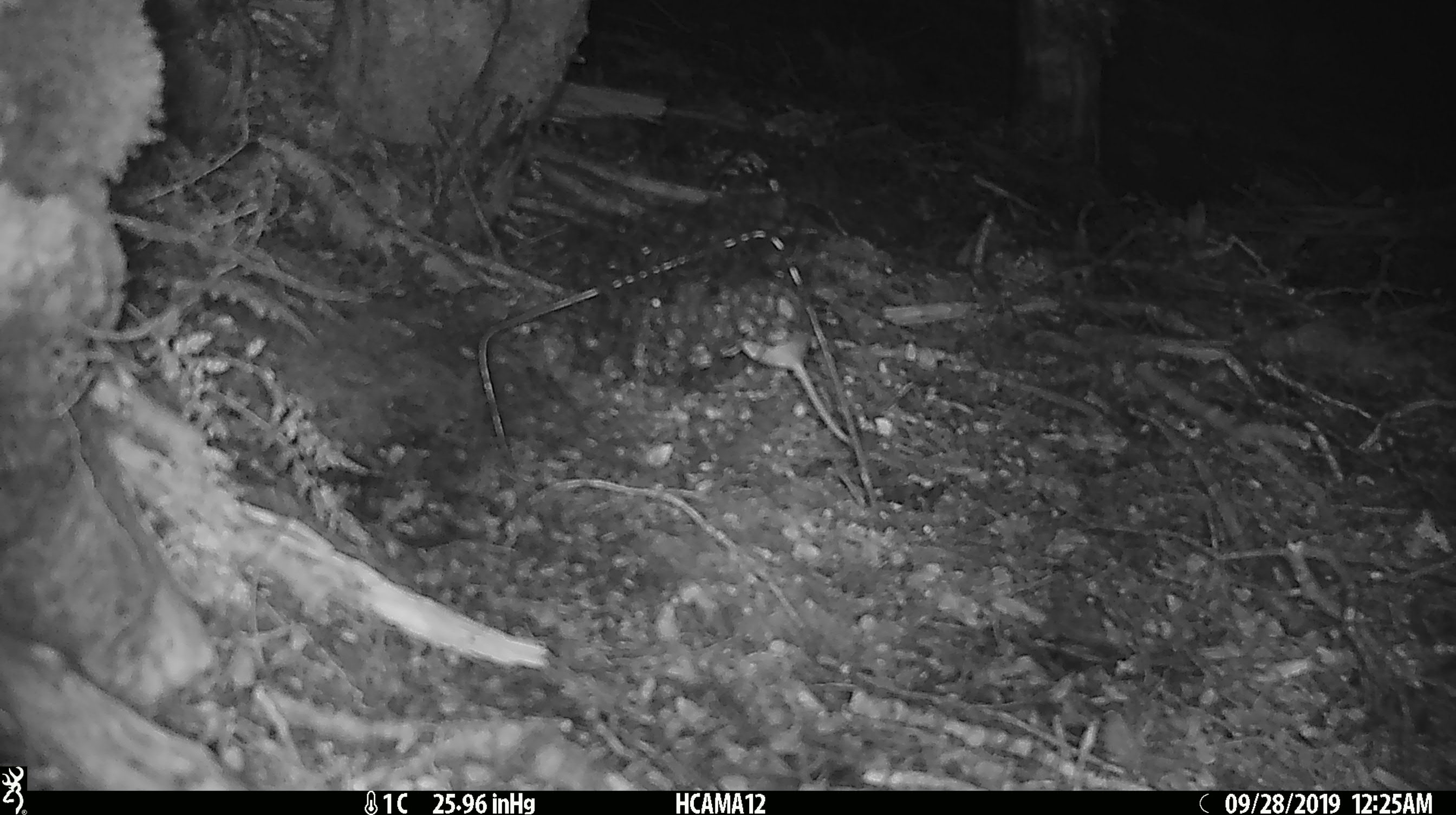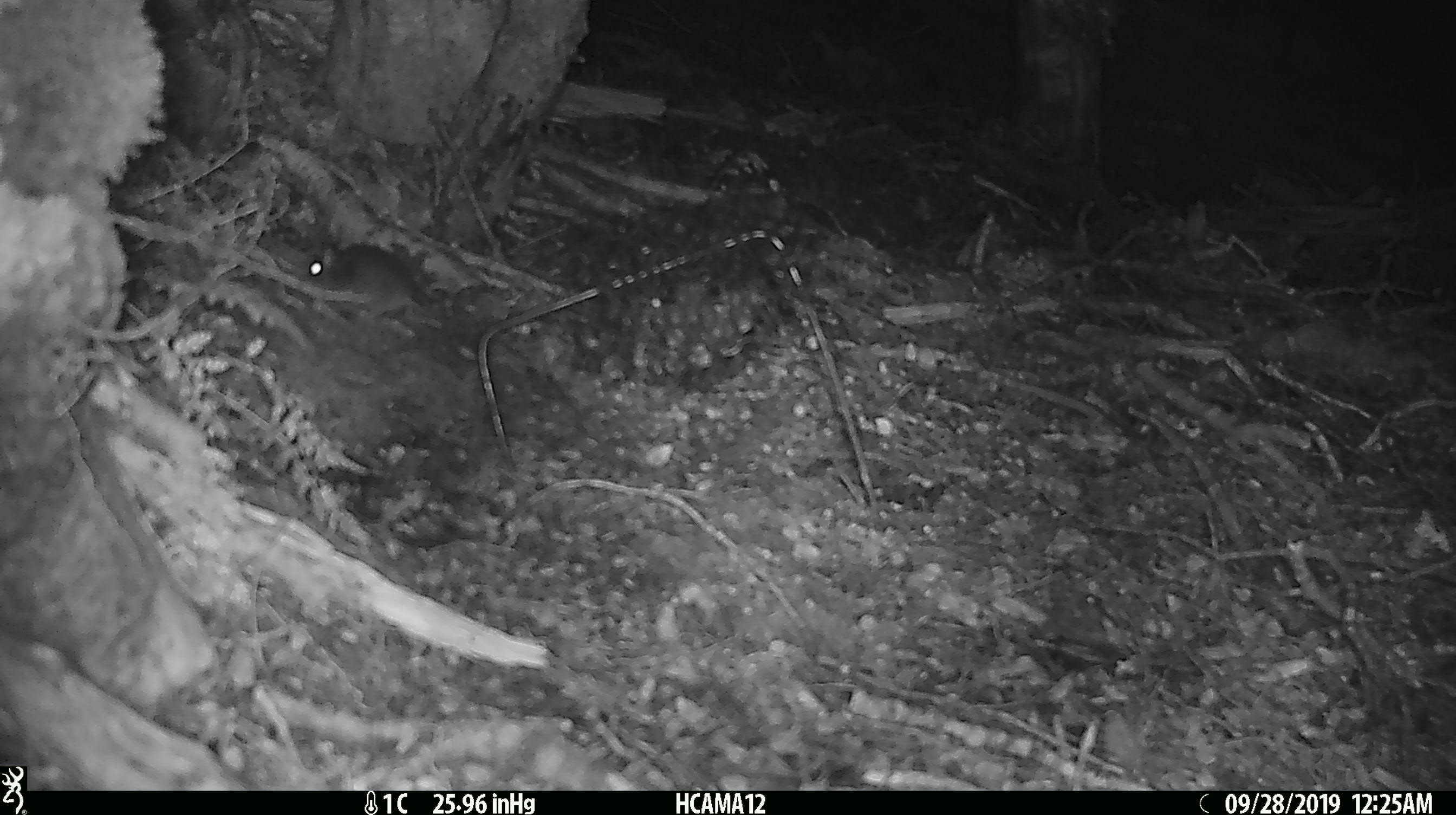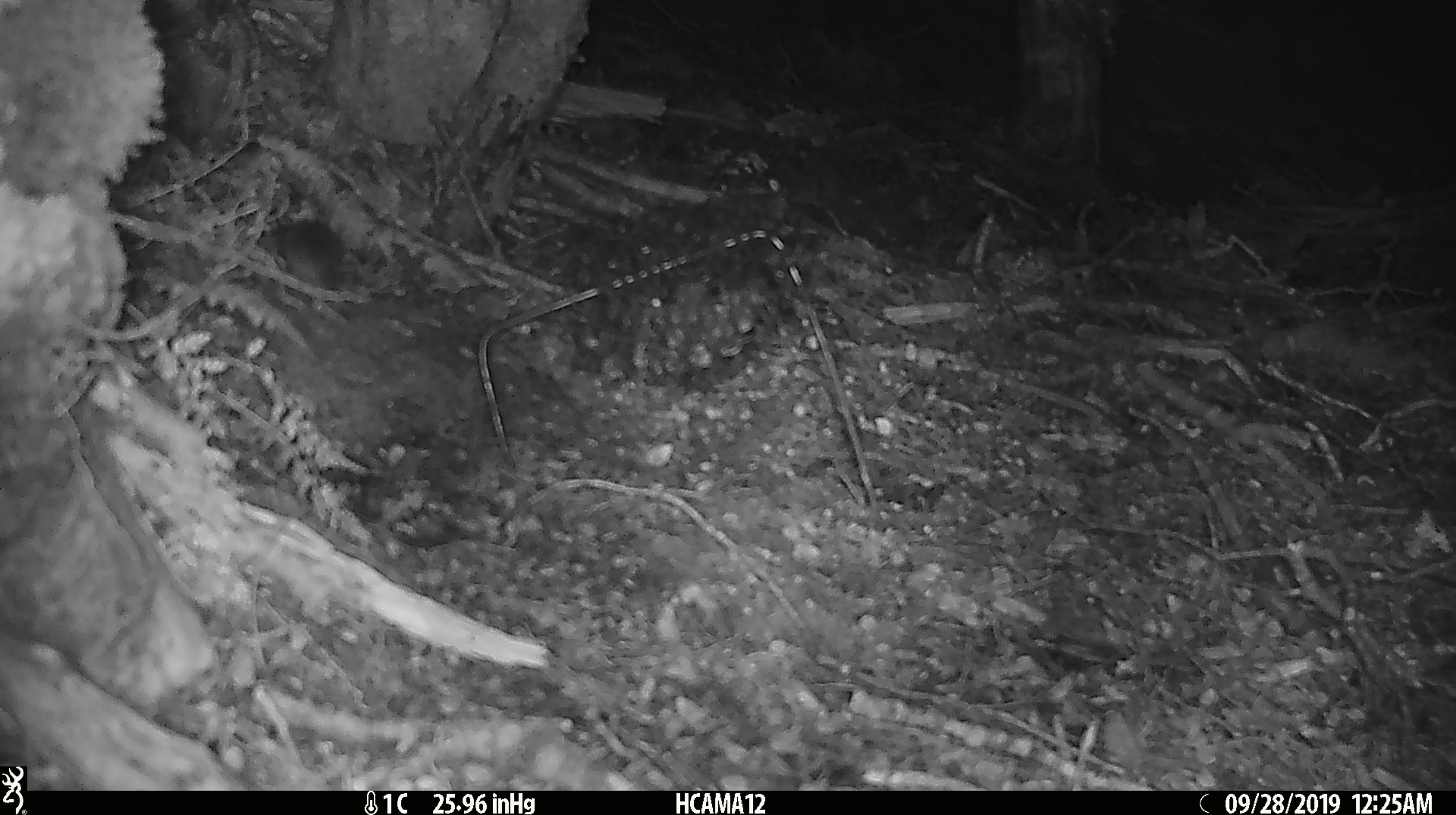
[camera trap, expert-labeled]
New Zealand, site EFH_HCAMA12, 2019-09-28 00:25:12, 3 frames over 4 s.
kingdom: Animalia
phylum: Chordata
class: Mammalia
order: Rodentia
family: Muridae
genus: Mus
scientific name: Mus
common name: mouse